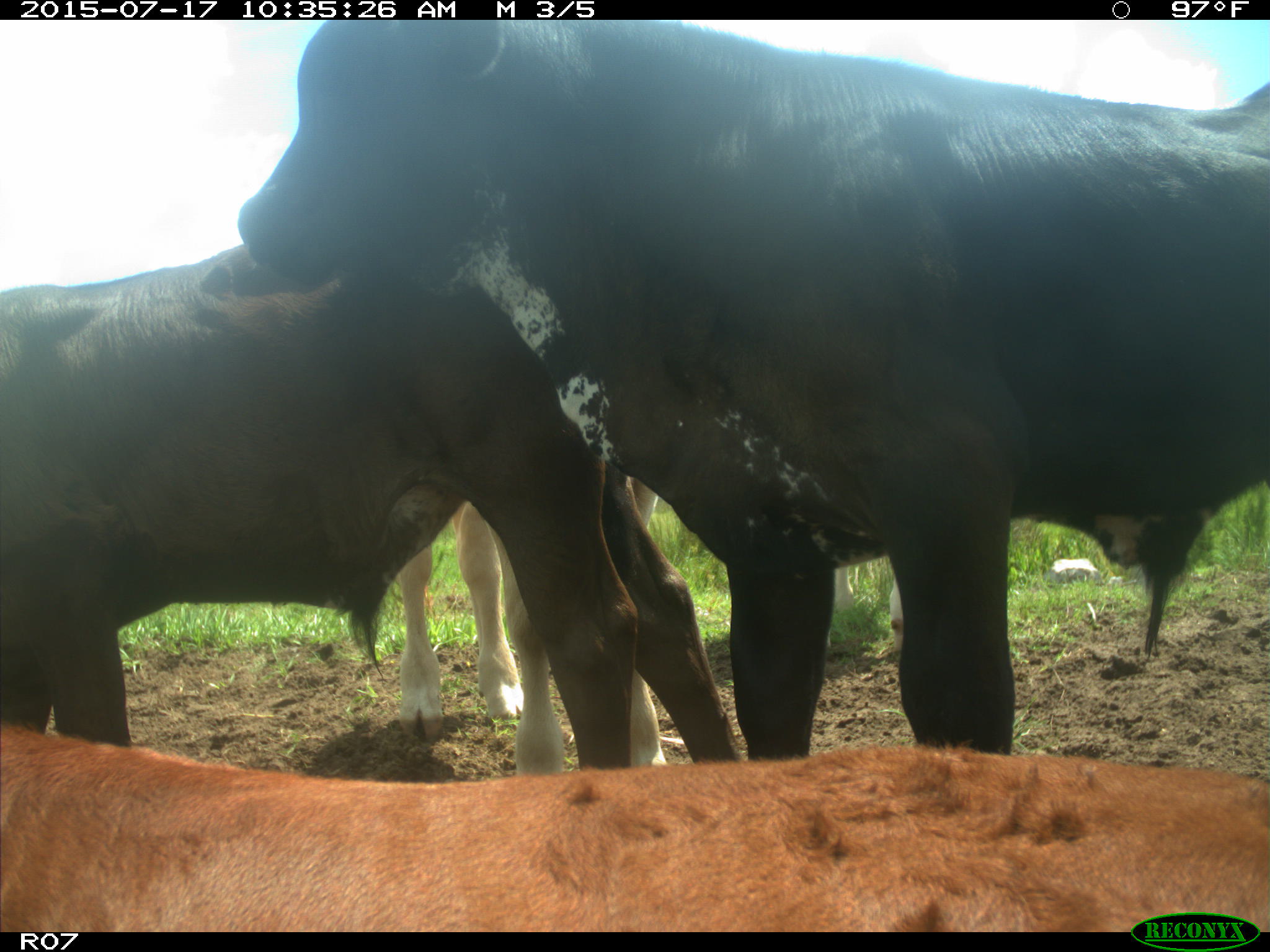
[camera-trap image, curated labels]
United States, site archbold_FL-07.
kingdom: Animalia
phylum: Chordata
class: Mammalia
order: Artiodactyla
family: Bovidae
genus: Bos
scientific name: Bos taurus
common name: domestic cow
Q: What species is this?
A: Bos taurus (domestic cow).